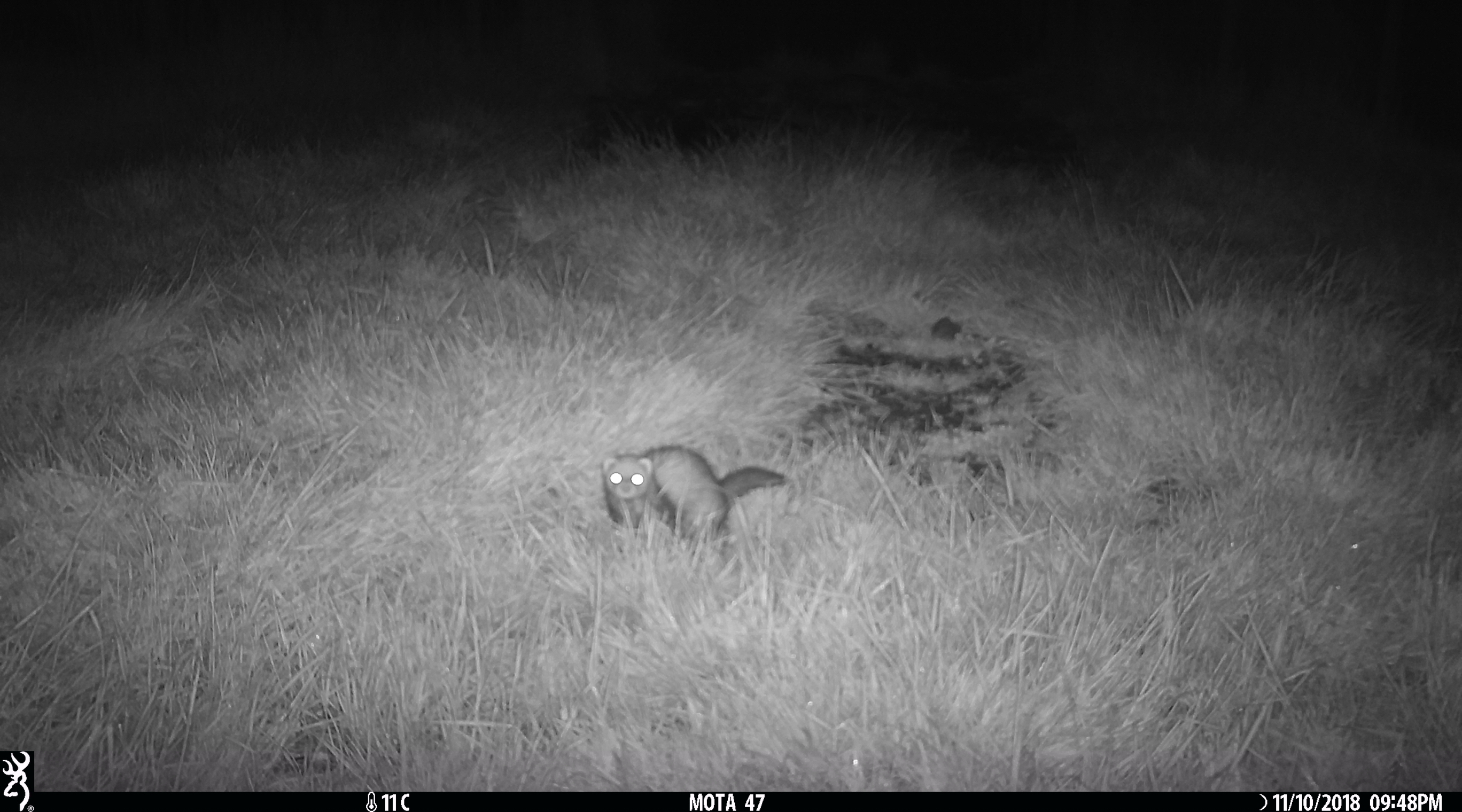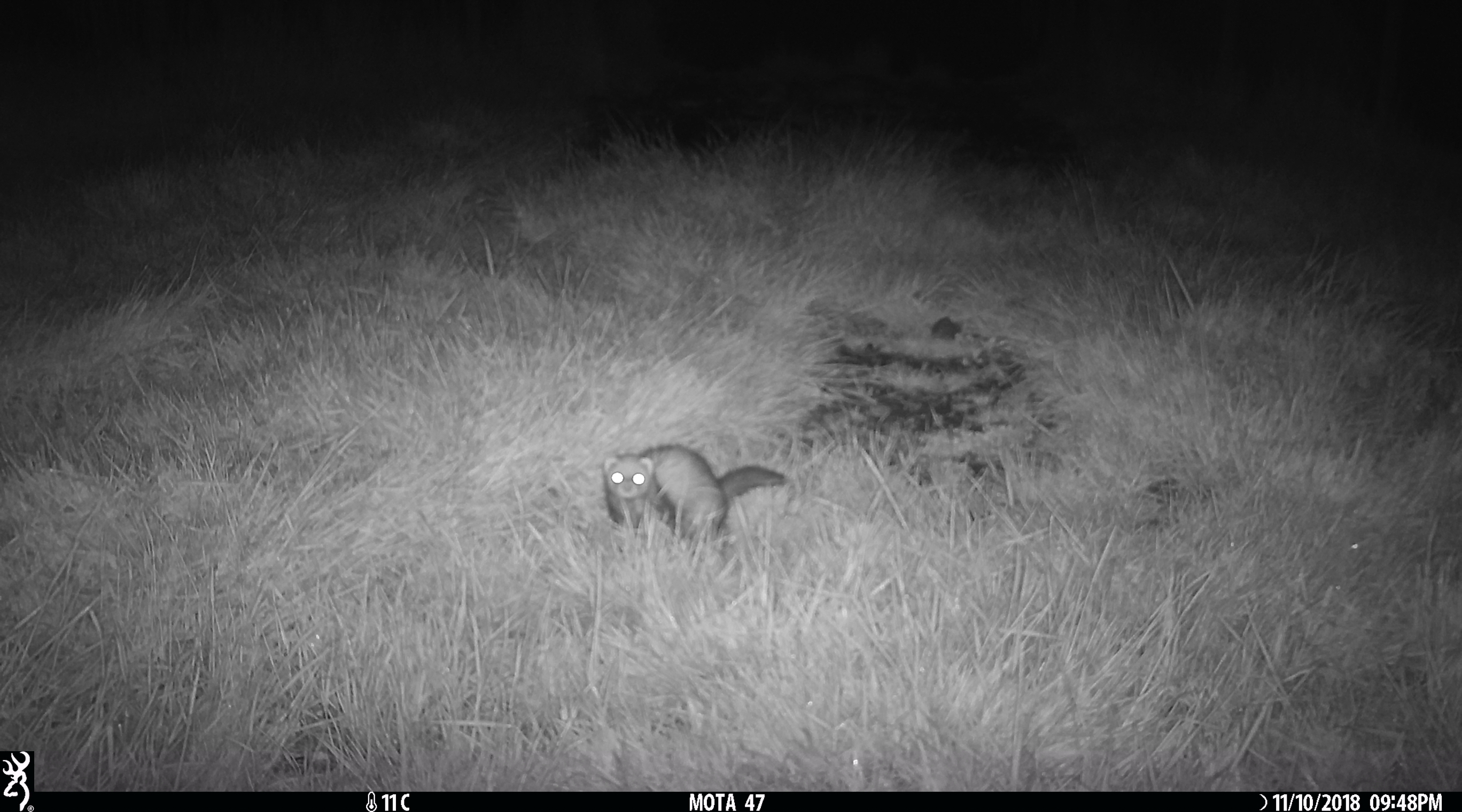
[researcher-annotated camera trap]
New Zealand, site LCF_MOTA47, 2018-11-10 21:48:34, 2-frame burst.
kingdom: Animalia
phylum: Chordata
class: Mammalia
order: Carnivora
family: Mustelidae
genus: Mustela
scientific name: Mustela furo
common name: ferret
Ferret (Mustela furo).